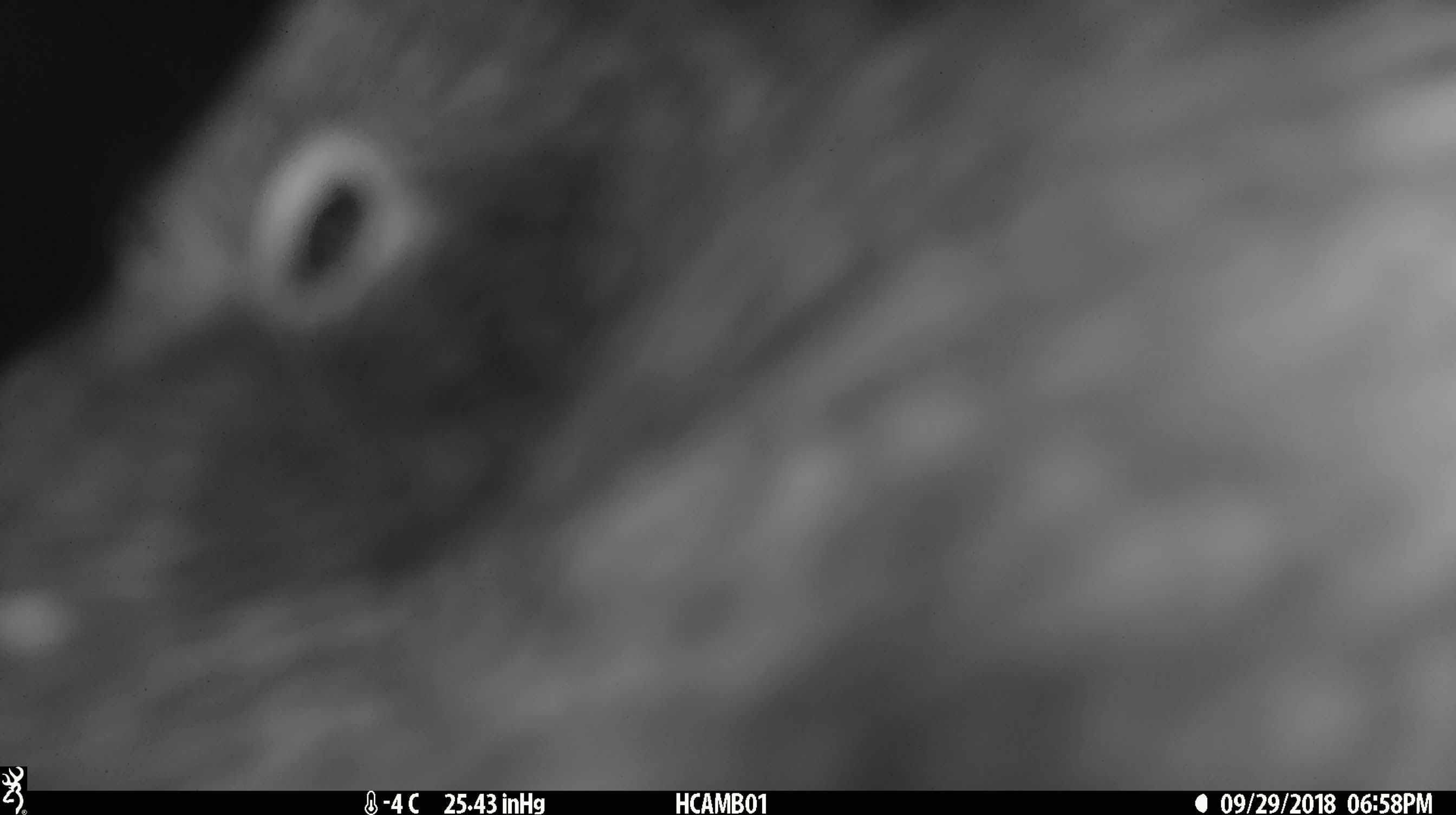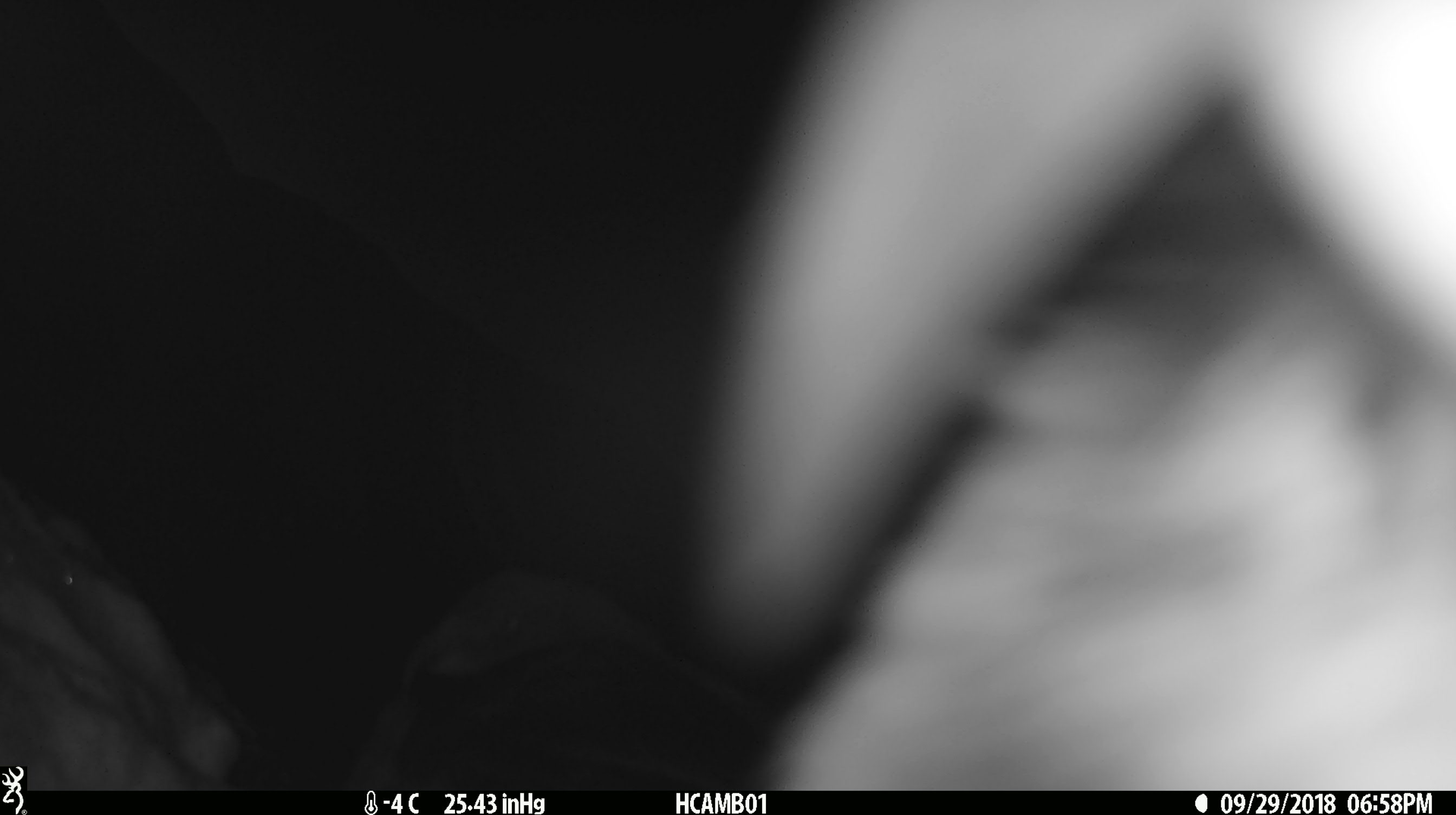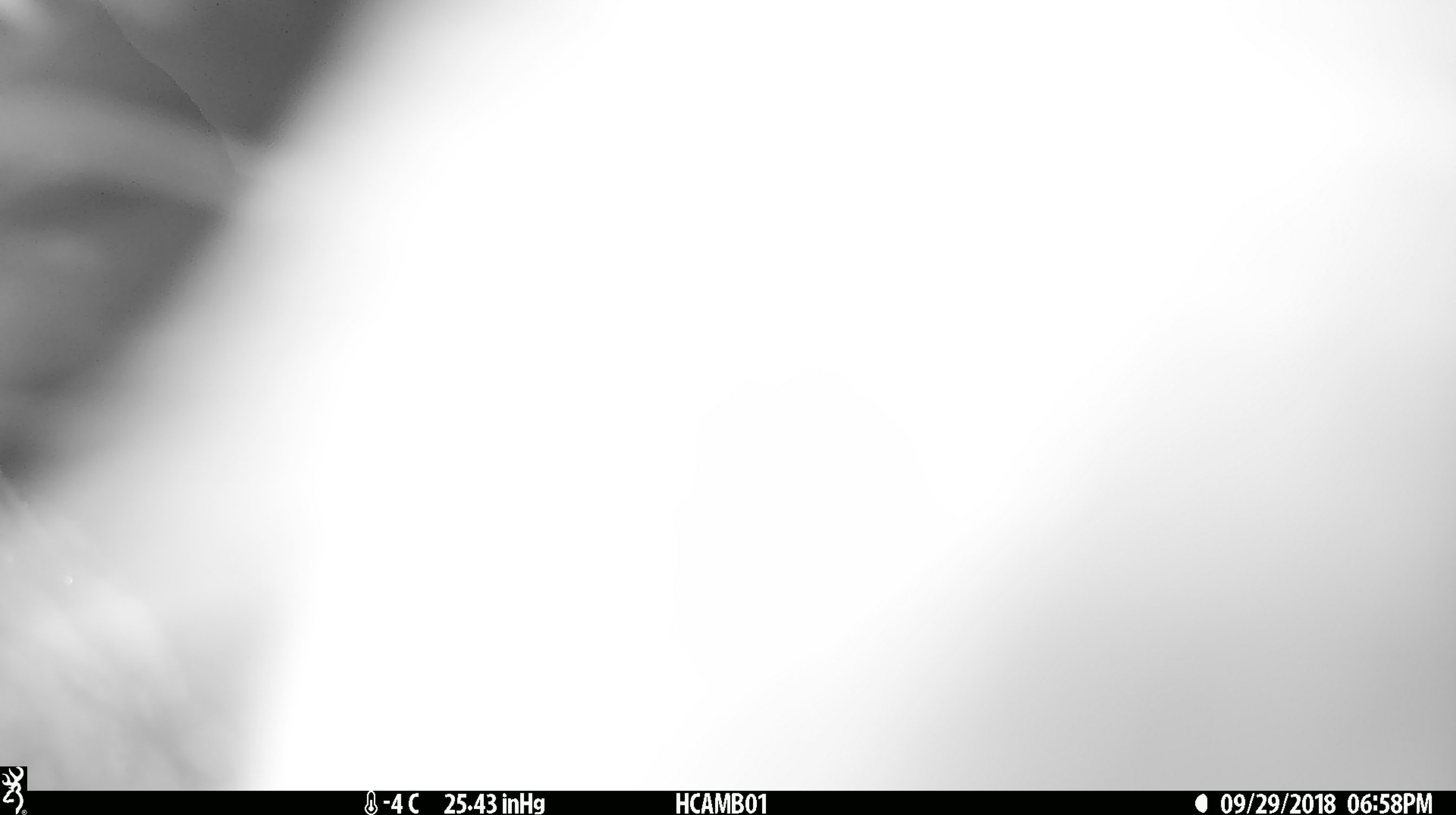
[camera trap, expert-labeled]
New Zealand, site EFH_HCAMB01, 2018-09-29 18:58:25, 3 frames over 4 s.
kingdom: Animalia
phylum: Chordata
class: Aves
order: Psittaciformes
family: Strigopidae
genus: Nestor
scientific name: Nestor notabilis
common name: kea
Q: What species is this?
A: Kea (Nestor notabilis).